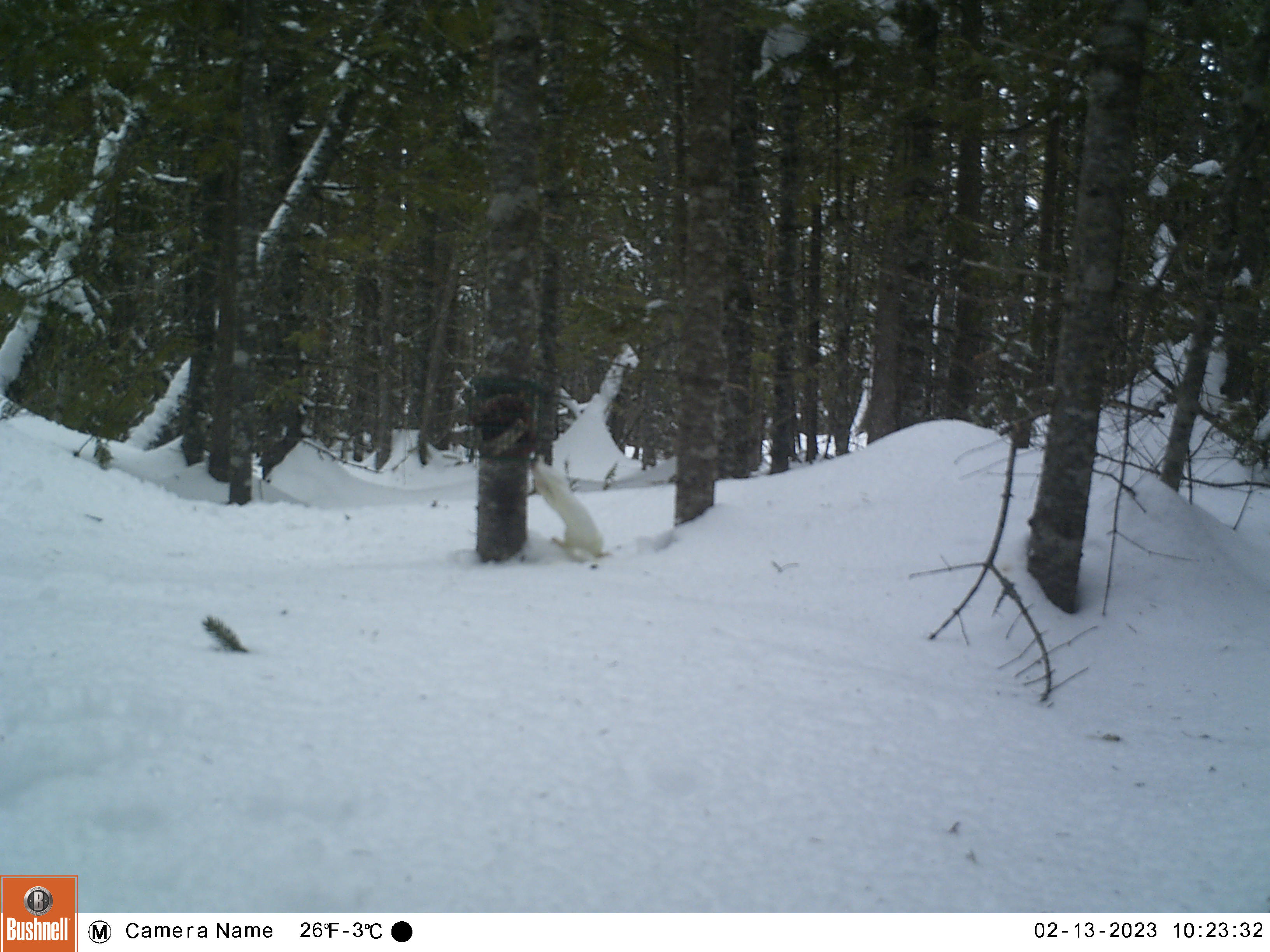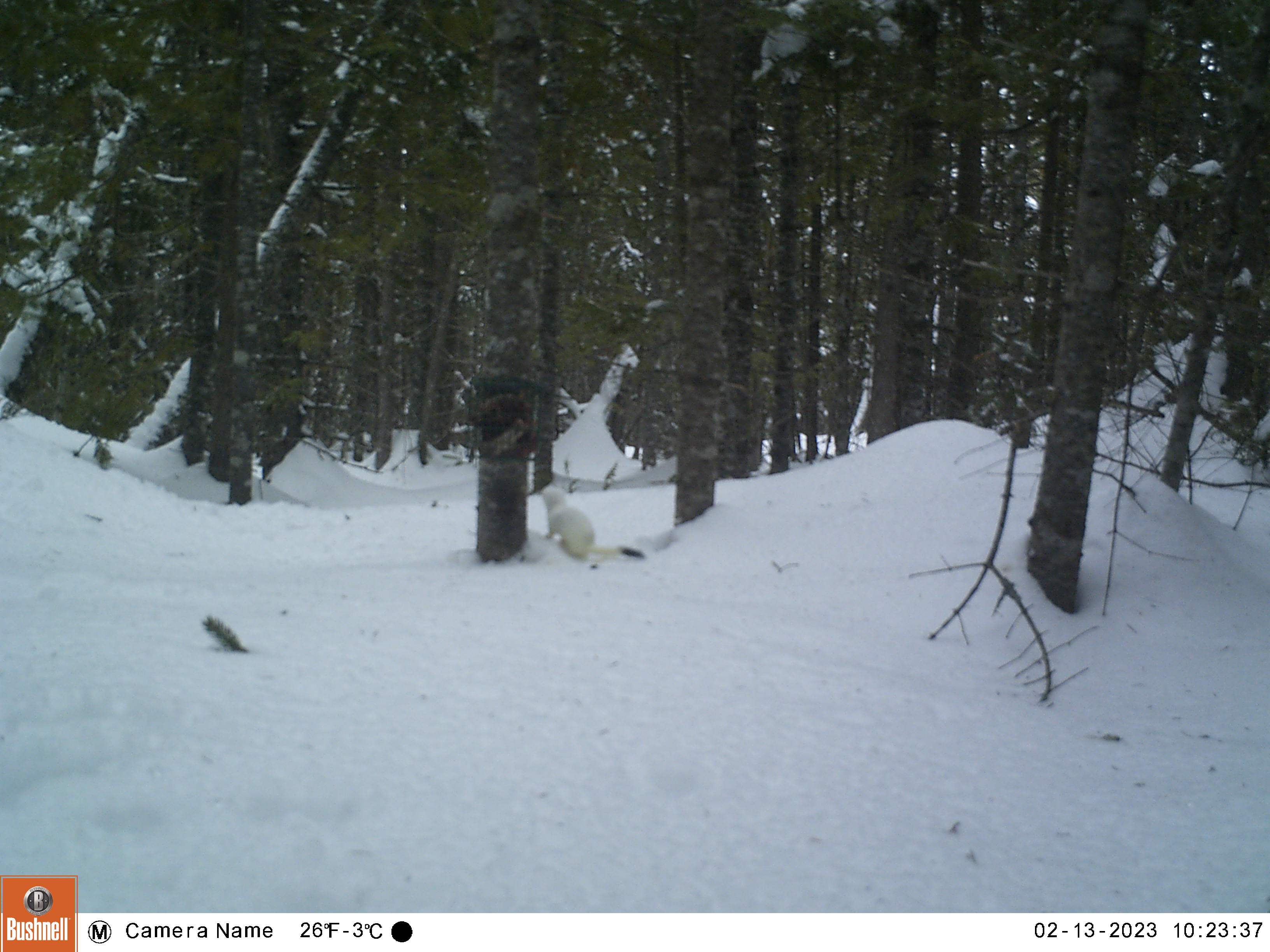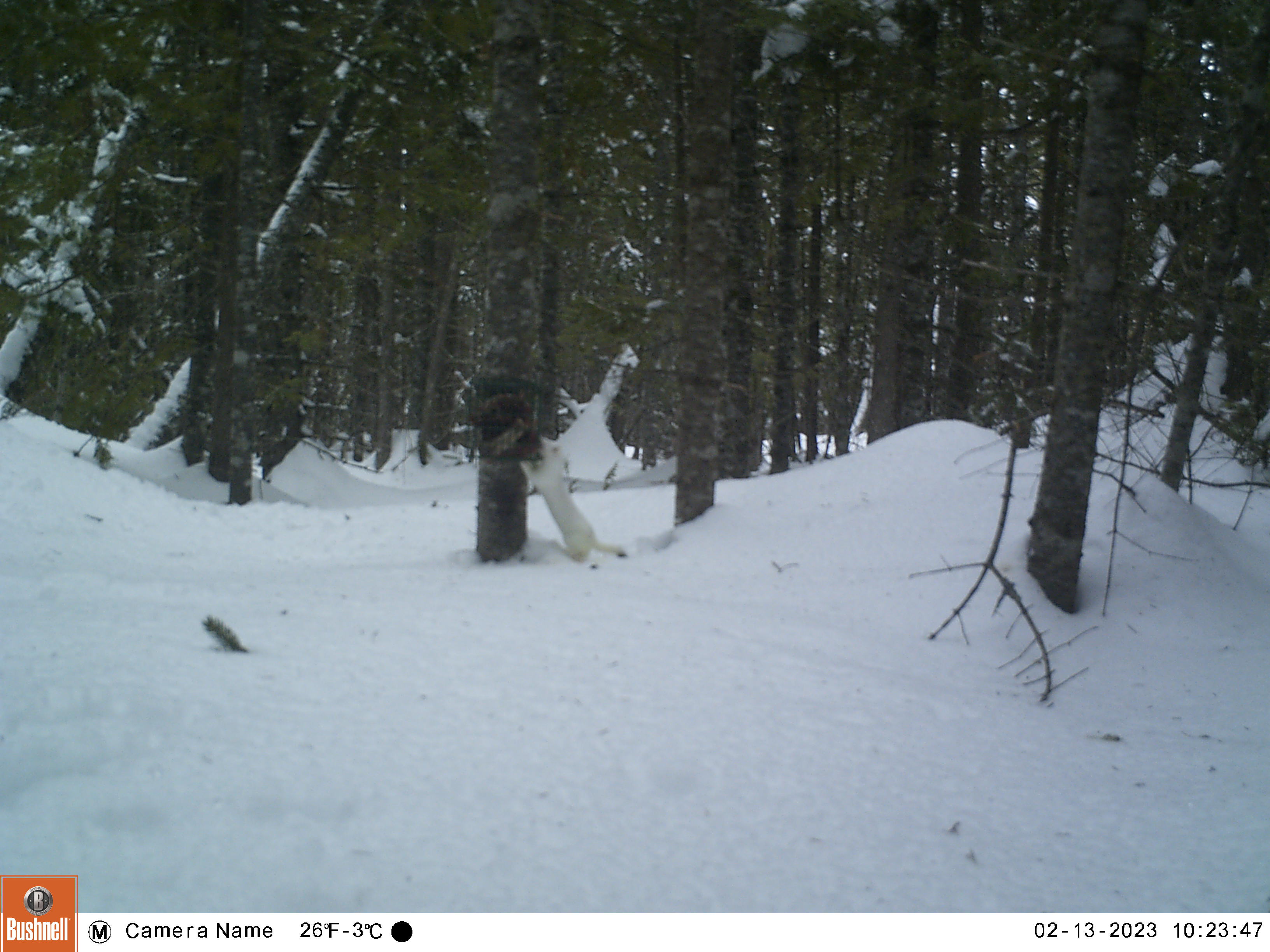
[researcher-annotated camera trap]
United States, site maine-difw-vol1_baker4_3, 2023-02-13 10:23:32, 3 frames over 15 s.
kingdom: Animalia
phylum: Chordata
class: Mammalia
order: Carnivora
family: Mustelidae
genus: Mustela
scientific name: Mustela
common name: weasel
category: weasel sp.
Weasel sp. (weasel) (Mustela).